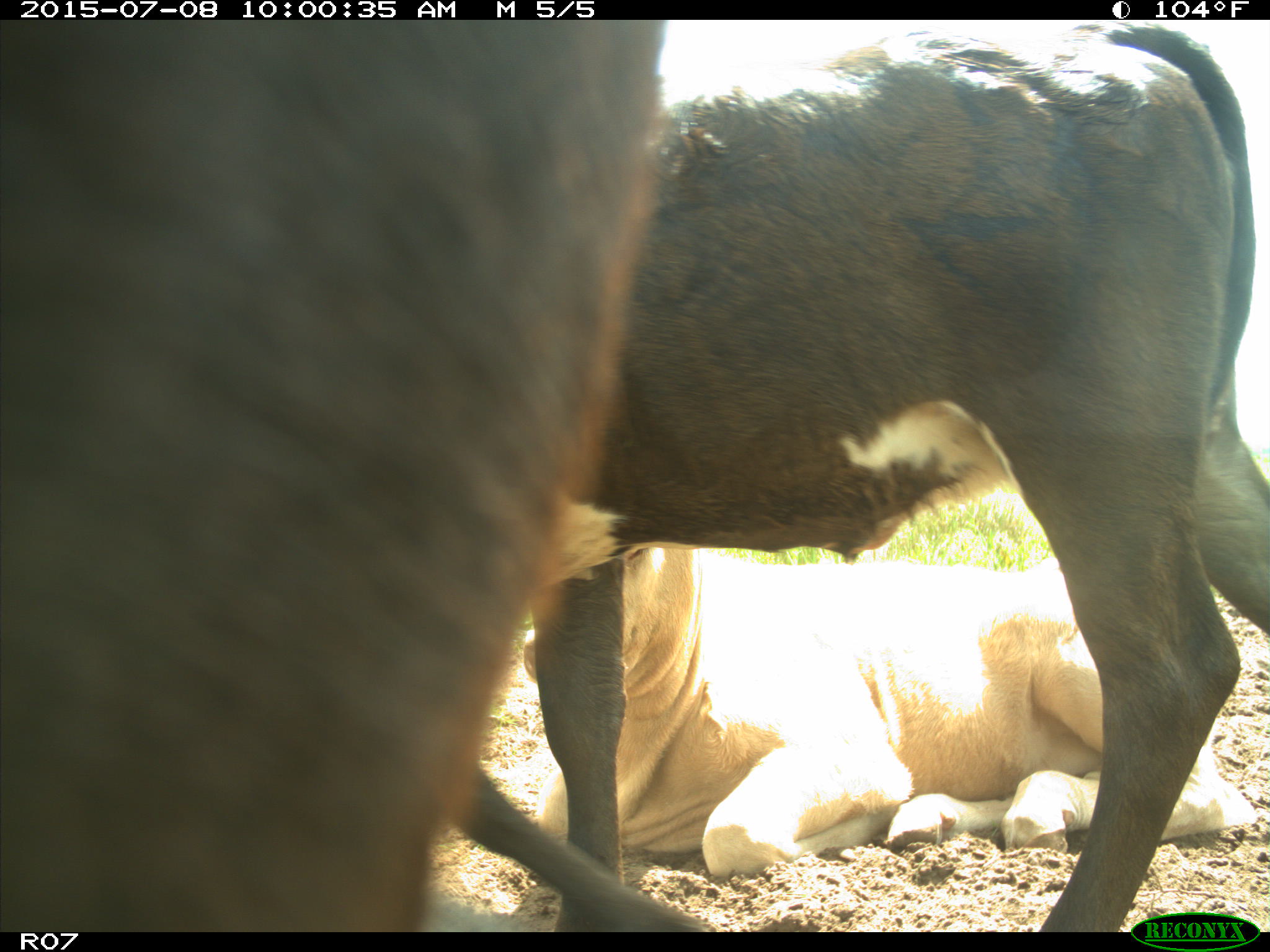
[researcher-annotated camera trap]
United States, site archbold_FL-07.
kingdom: Animalia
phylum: Chordata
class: Mammalia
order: Artiodactyla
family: Bovidae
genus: Bos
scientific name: Bos taurus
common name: domestic cow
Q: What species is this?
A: Bos taurus (domestic cow).